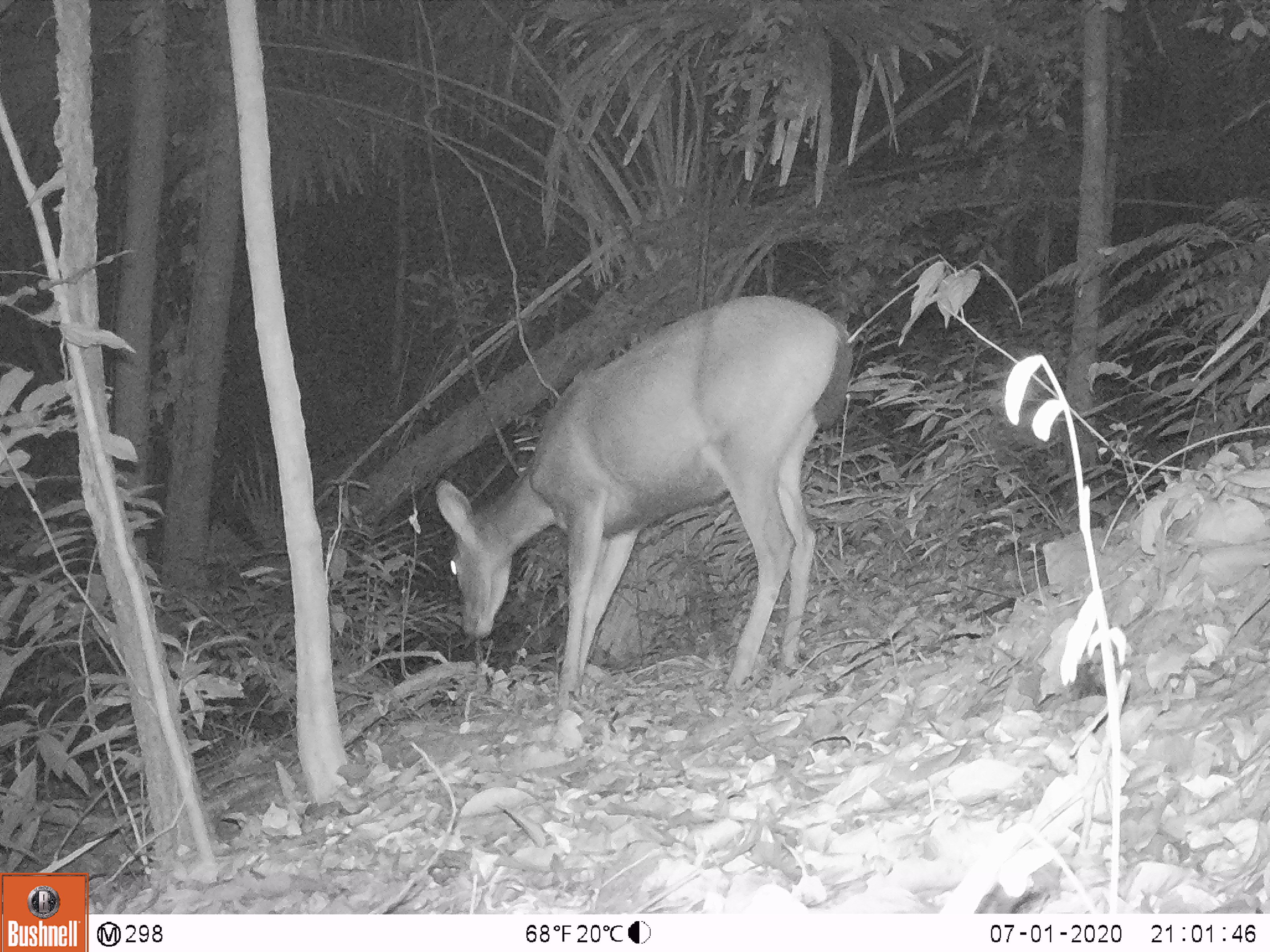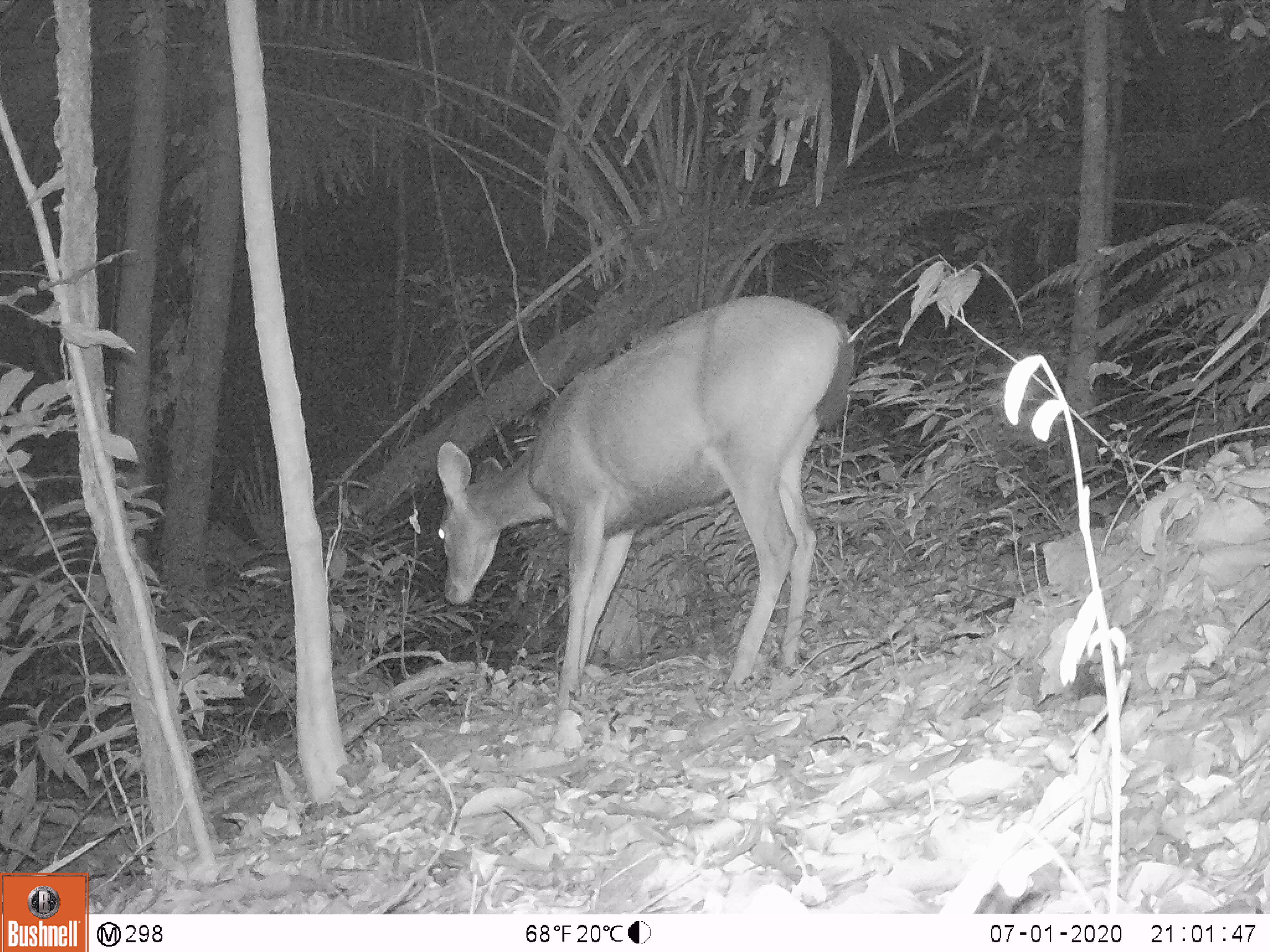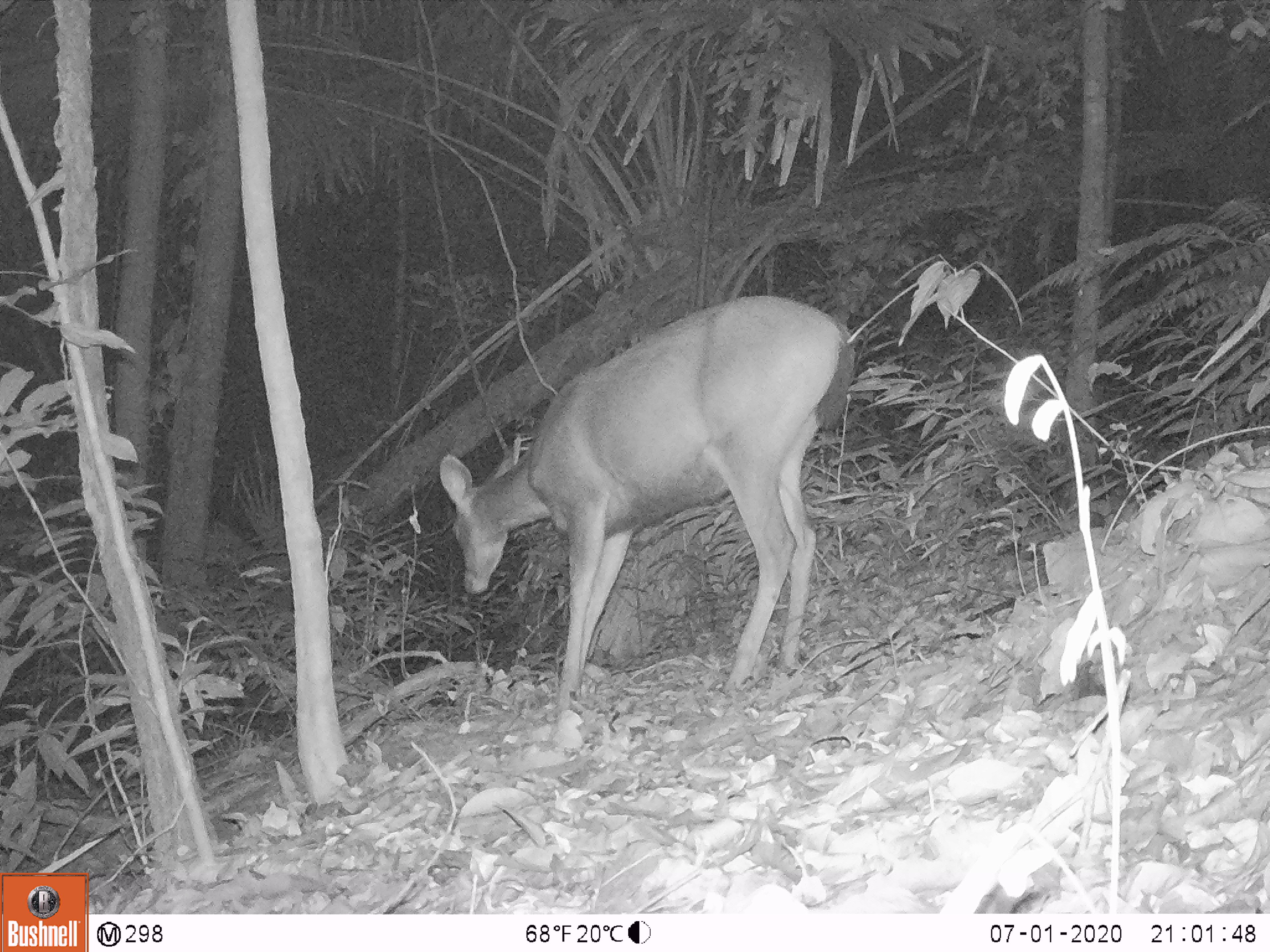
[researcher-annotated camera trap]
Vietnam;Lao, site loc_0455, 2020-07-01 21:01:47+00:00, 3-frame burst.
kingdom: Animalia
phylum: Chordata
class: Mammalia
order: Artiodactyla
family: Cervidae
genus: Rusa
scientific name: Rusa unicolor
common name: sambar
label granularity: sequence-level